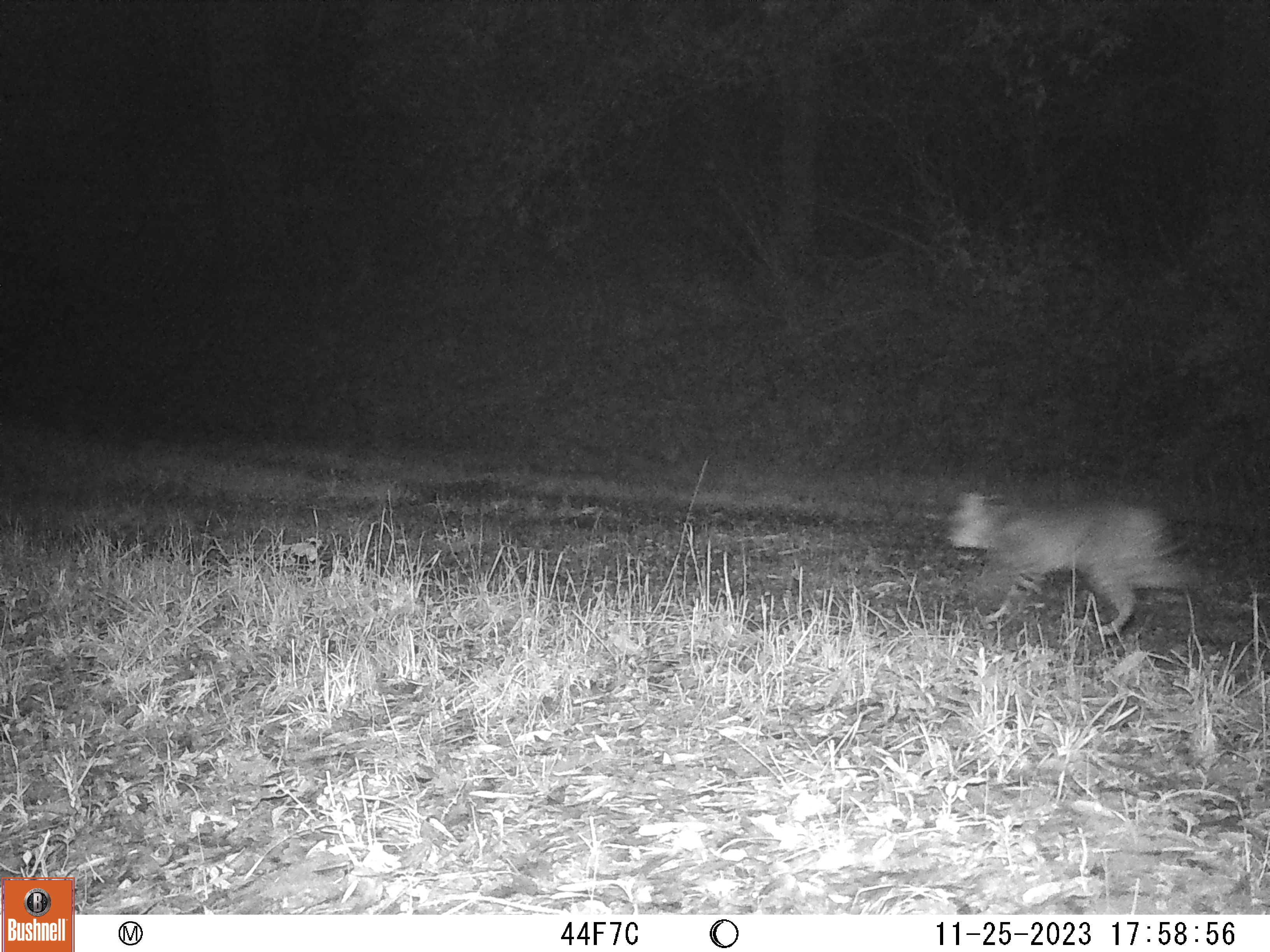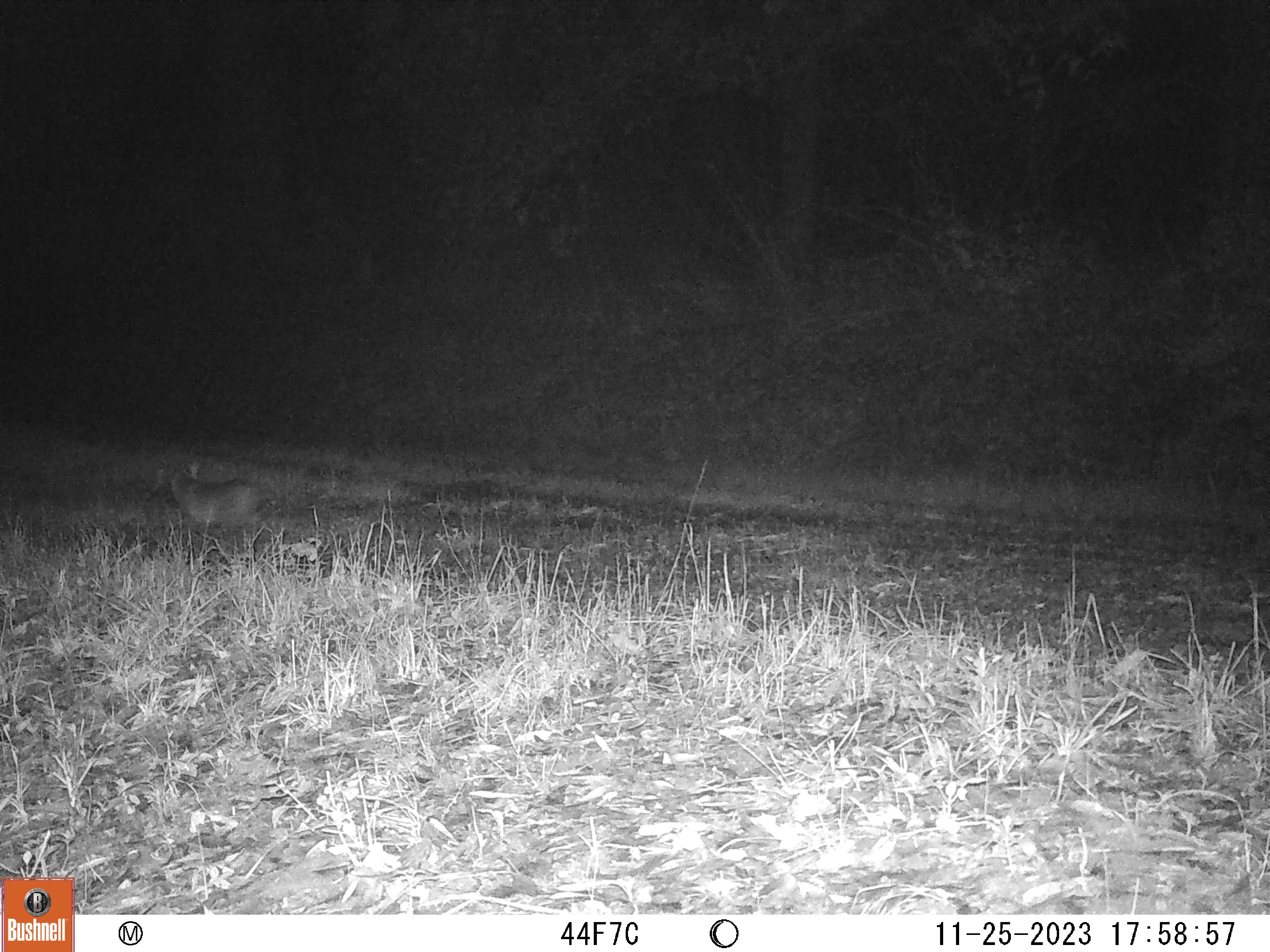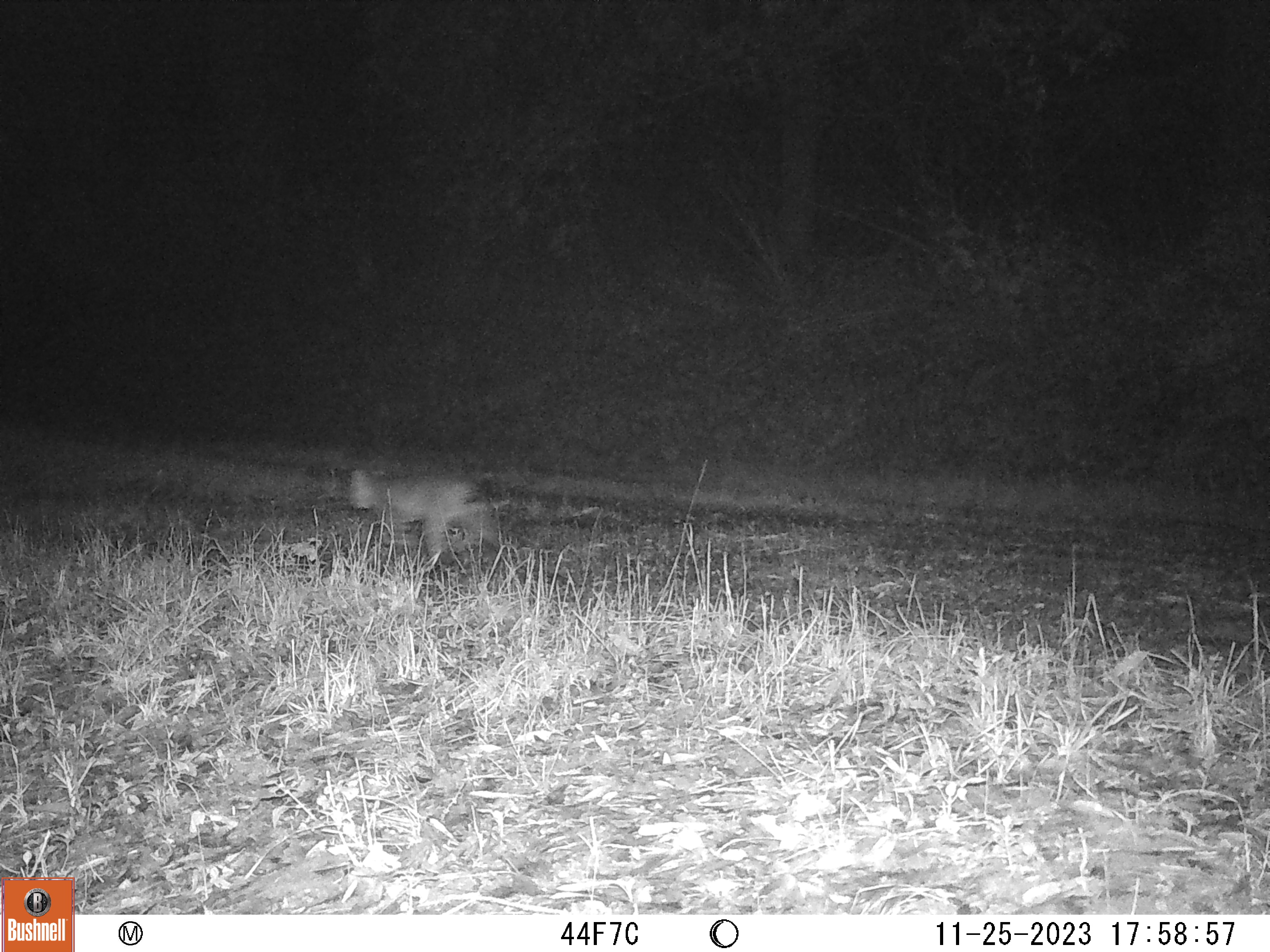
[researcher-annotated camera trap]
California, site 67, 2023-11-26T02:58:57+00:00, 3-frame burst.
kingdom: Animalia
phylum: Chordata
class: Mammalia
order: Carnivora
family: Felidae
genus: Lynx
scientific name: Lynx rufus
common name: bobcat